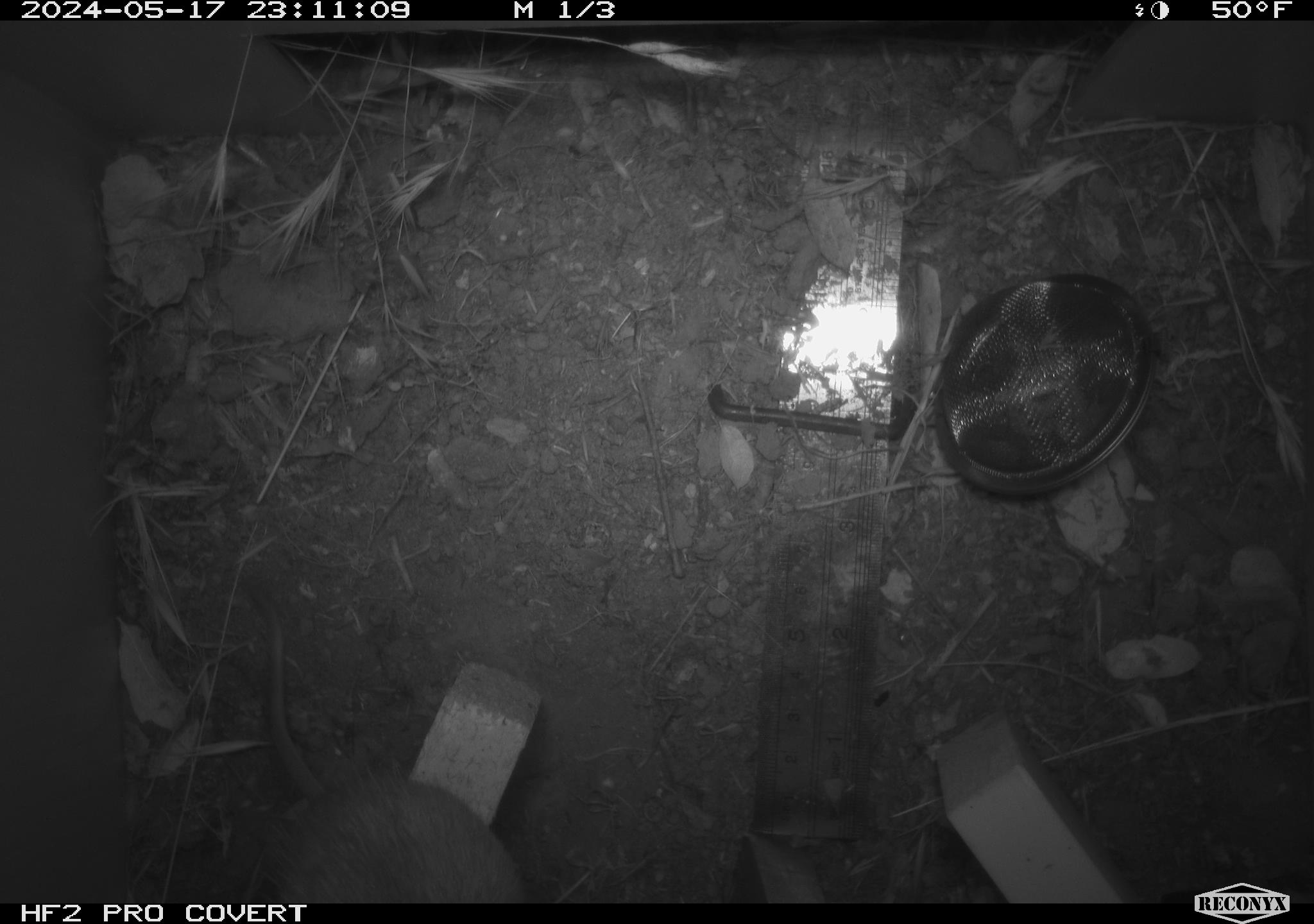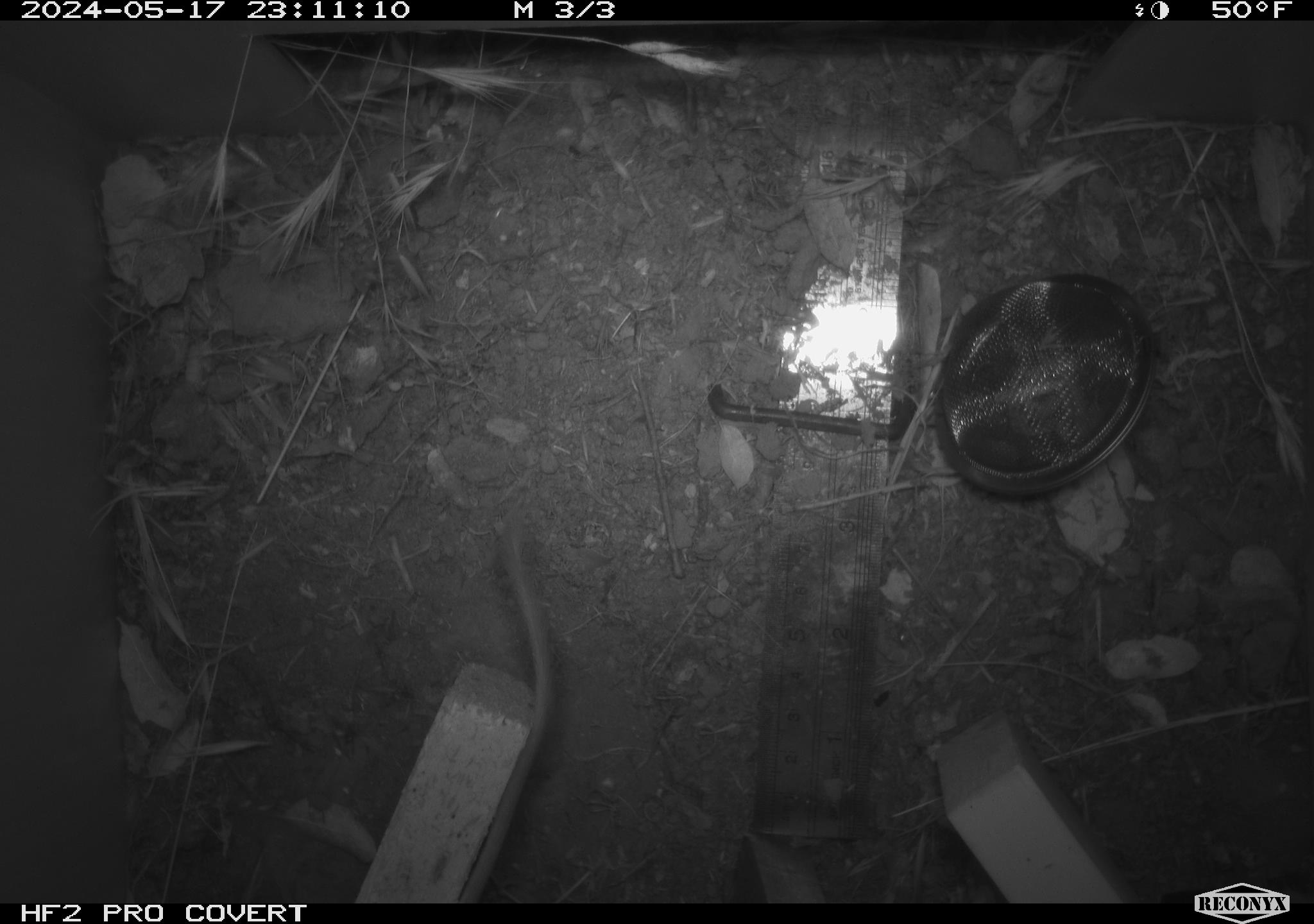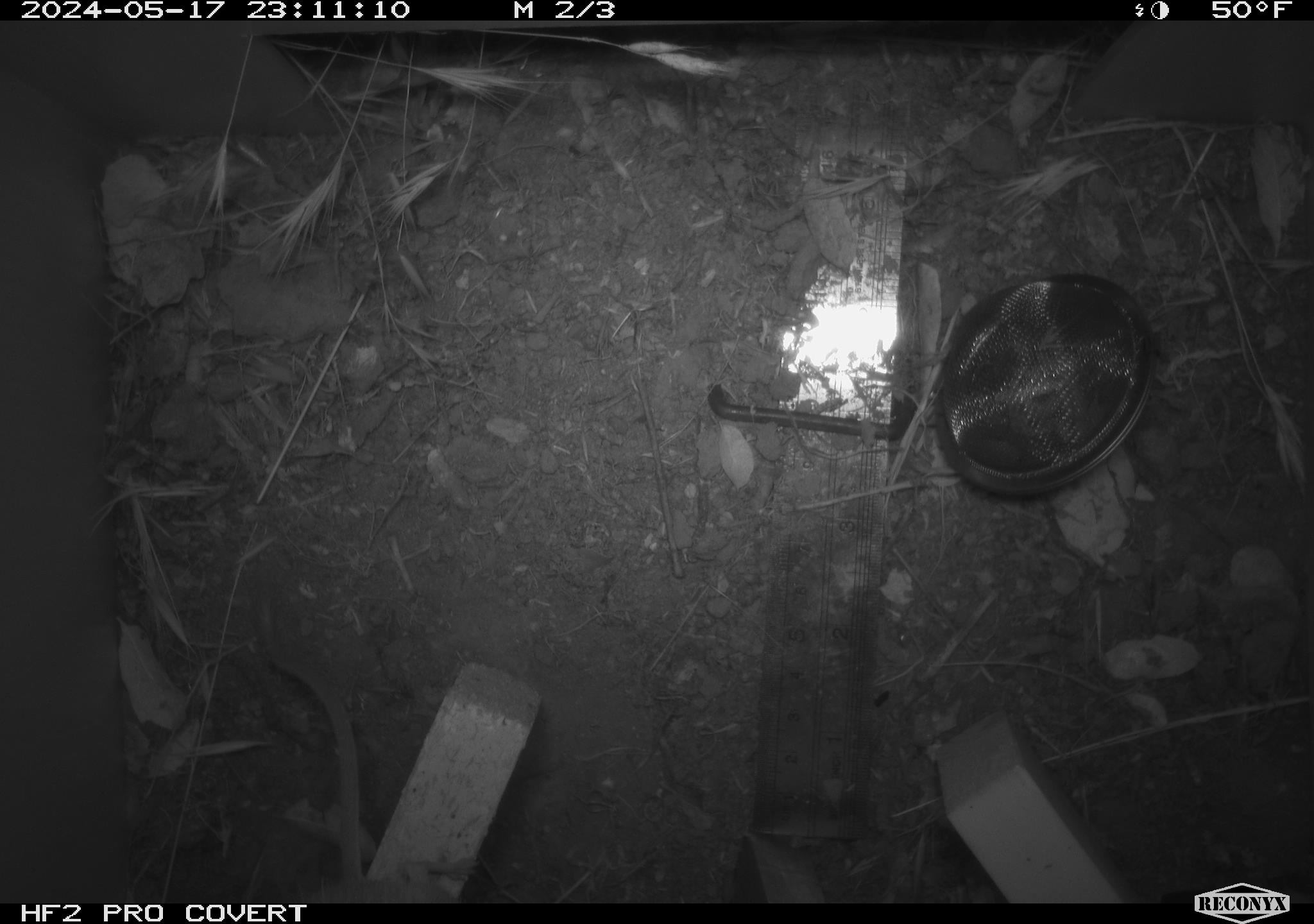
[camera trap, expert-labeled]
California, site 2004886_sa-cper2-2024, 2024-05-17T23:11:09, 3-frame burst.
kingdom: Animalia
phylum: Chordata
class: Mammalia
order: Rodentia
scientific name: Rodentia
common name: rodent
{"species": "rodent (Rodentia)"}